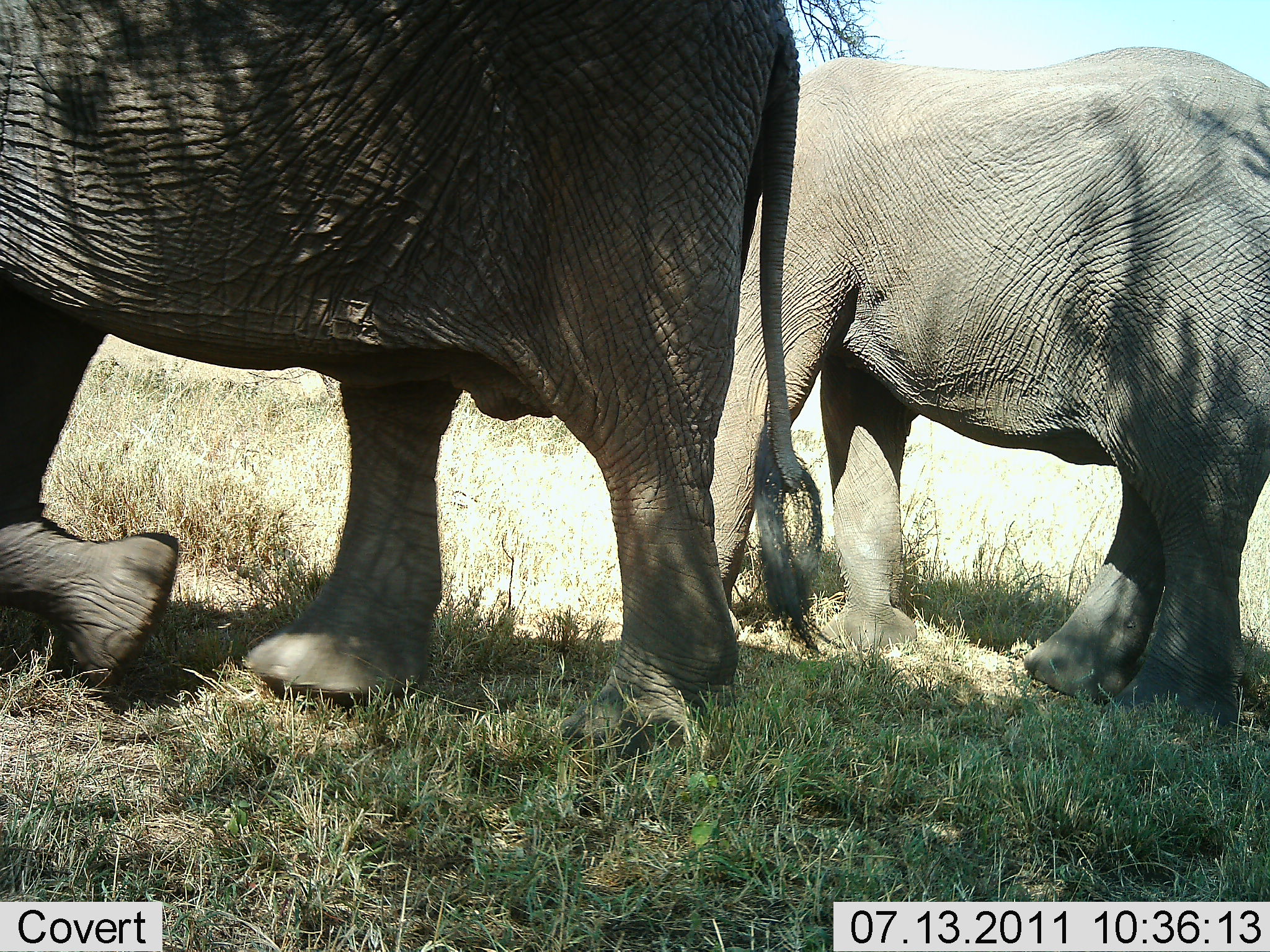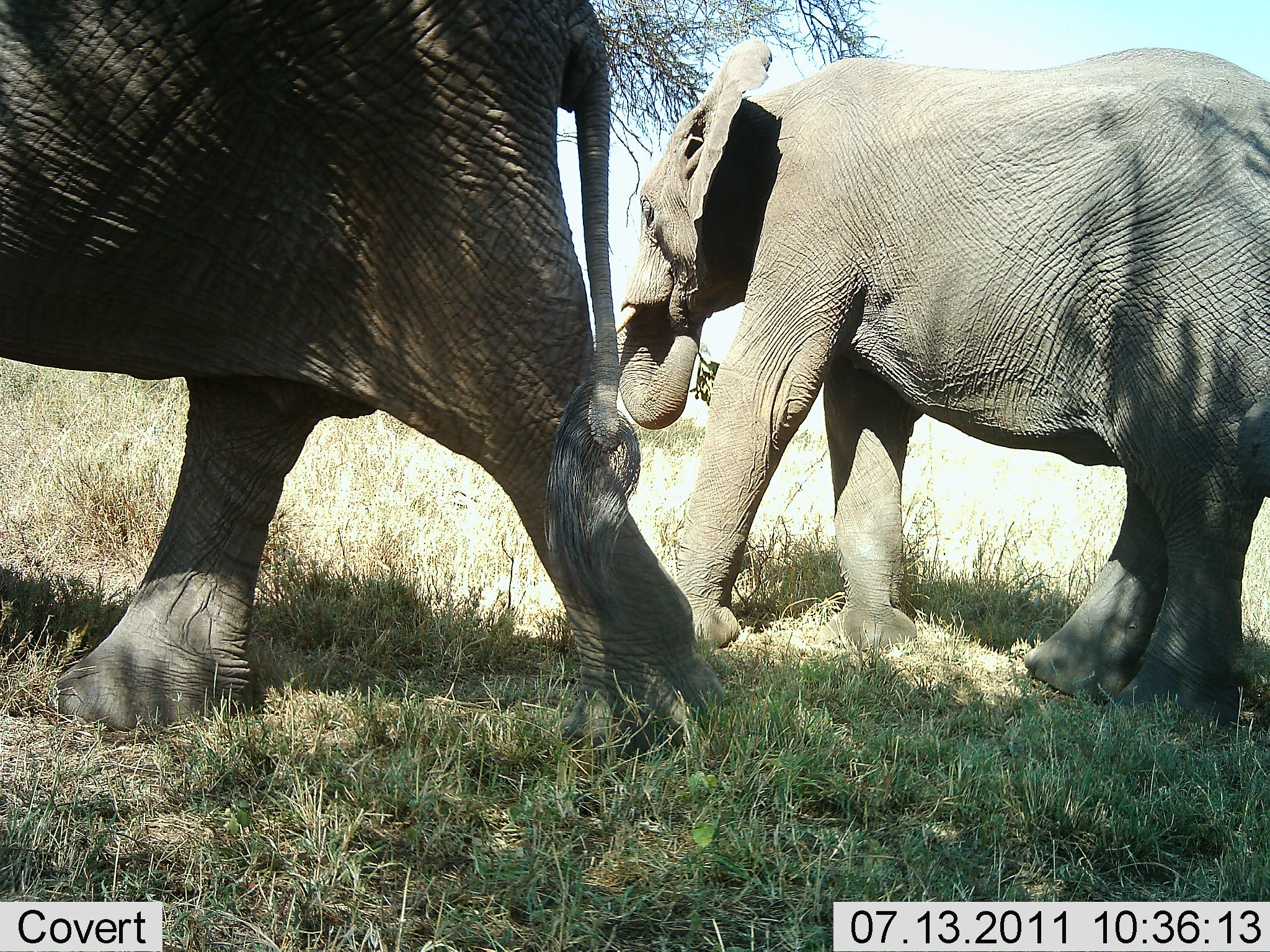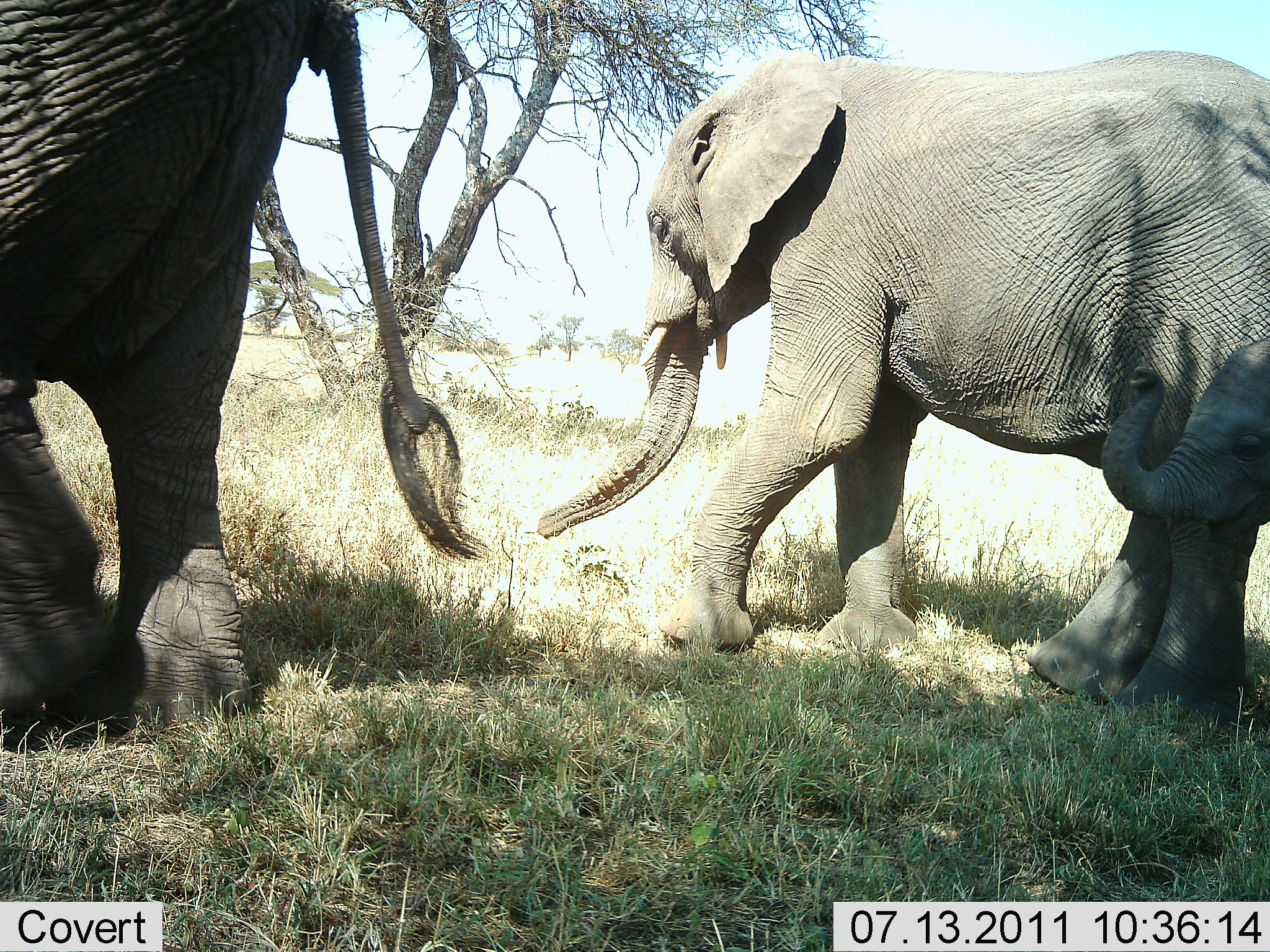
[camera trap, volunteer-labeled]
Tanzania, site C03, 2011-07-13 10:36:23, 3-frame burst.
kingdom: Animalia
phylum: Chordata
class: Mammalia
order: Proboscidea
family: Elephantidae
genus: Loxodonta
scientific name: Loxodonta africana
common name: african bush elephant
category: elephant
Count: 3.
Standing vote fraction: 20%.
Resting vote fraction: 0%.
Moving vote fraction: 100%.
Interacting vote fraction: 0%.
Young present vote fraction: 40%.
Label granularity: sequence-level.